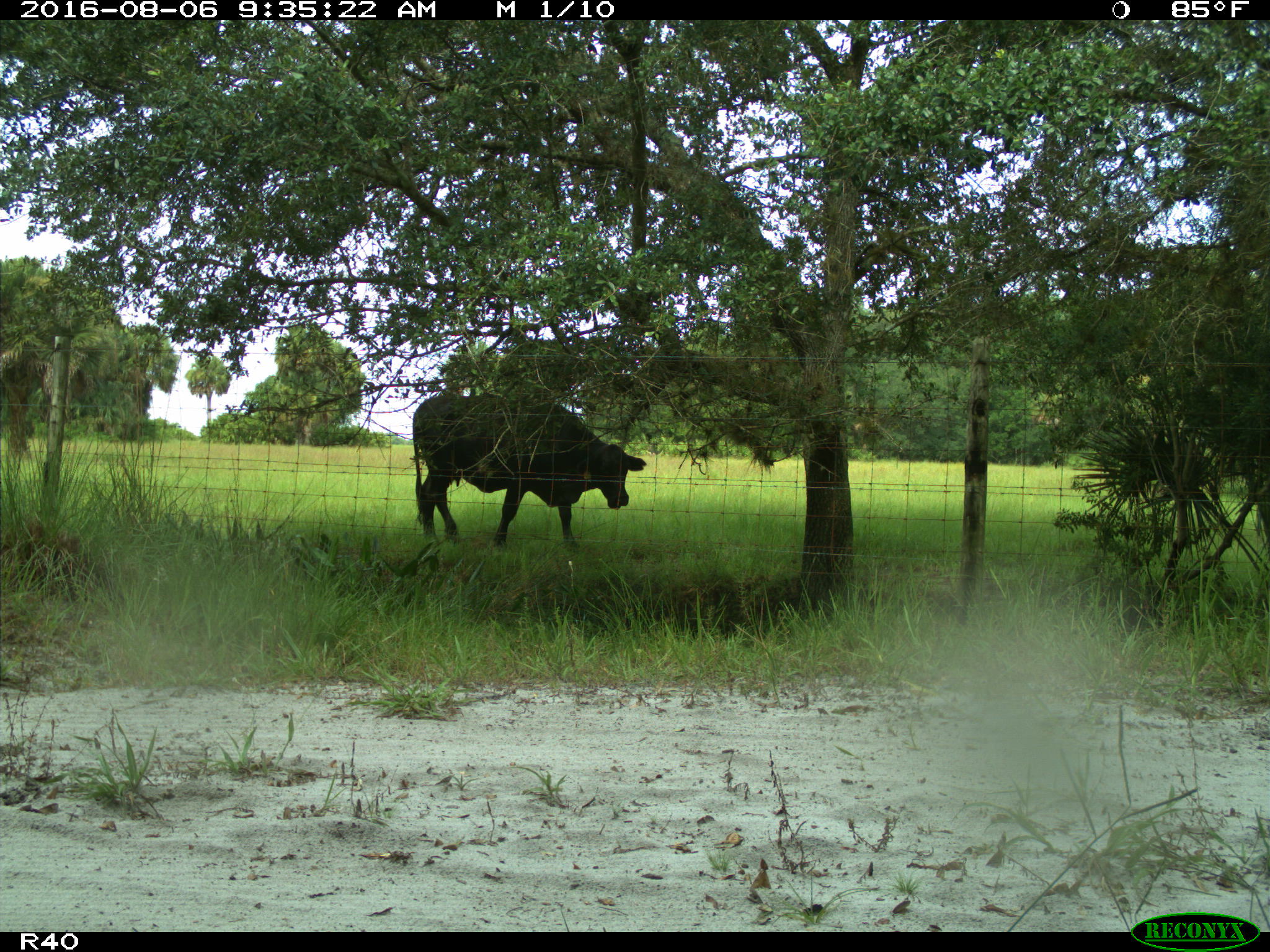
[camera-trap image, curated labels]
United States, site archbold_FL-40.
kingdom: Animalia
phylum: Chordata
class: Mammalia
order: Artiodactyla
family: Bovidae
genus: Bos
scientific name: Bos taurus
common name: domestic cow